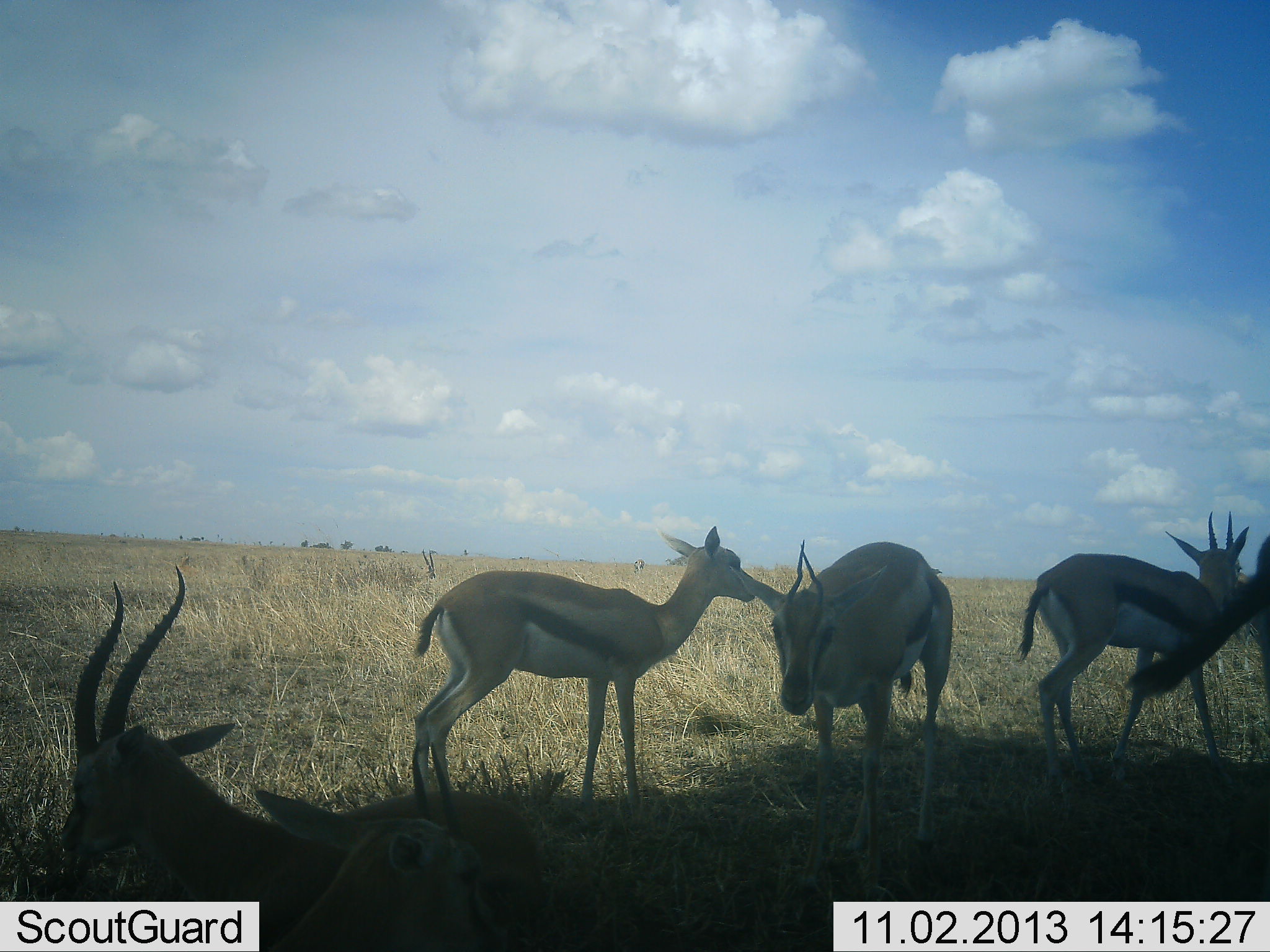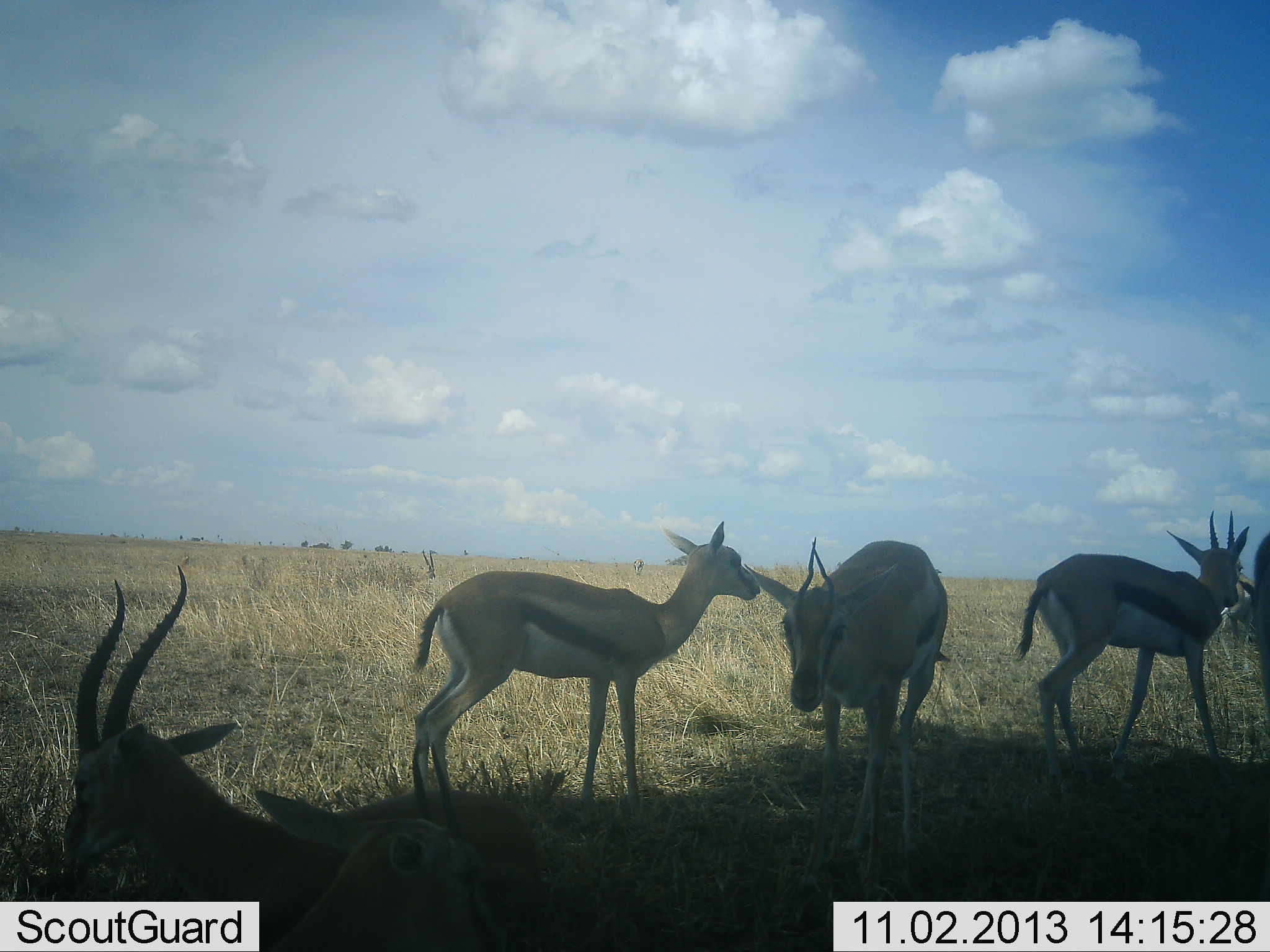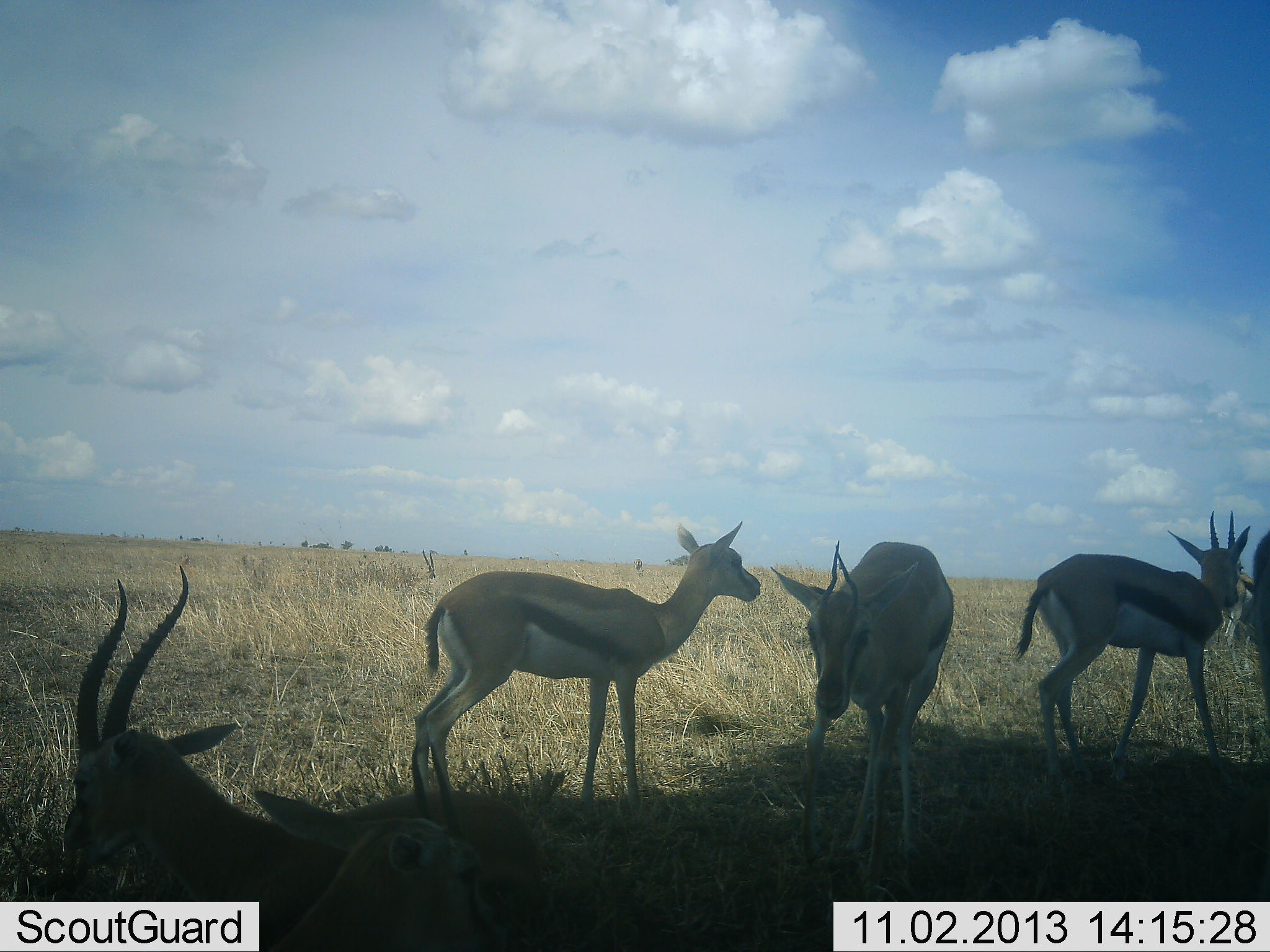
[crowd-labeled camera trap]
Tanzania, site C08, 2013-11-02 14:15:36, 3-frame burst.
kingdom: Animalia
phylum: Chordata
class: Mammalia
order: Artiodactyla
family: Bovidae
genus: Eudorcas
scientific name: Eudorcas thomsonii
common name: thomson's gazelle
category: gazellethomsons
Gazellethomsons (thomson's gazelle) (Eudorcas thomsonii), count 6. Behavior (volunteer vote fractions): standing 100%, resting 80%, moving 10%, interacting 0%. Young present (vote fraction): 0%. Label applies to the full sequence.